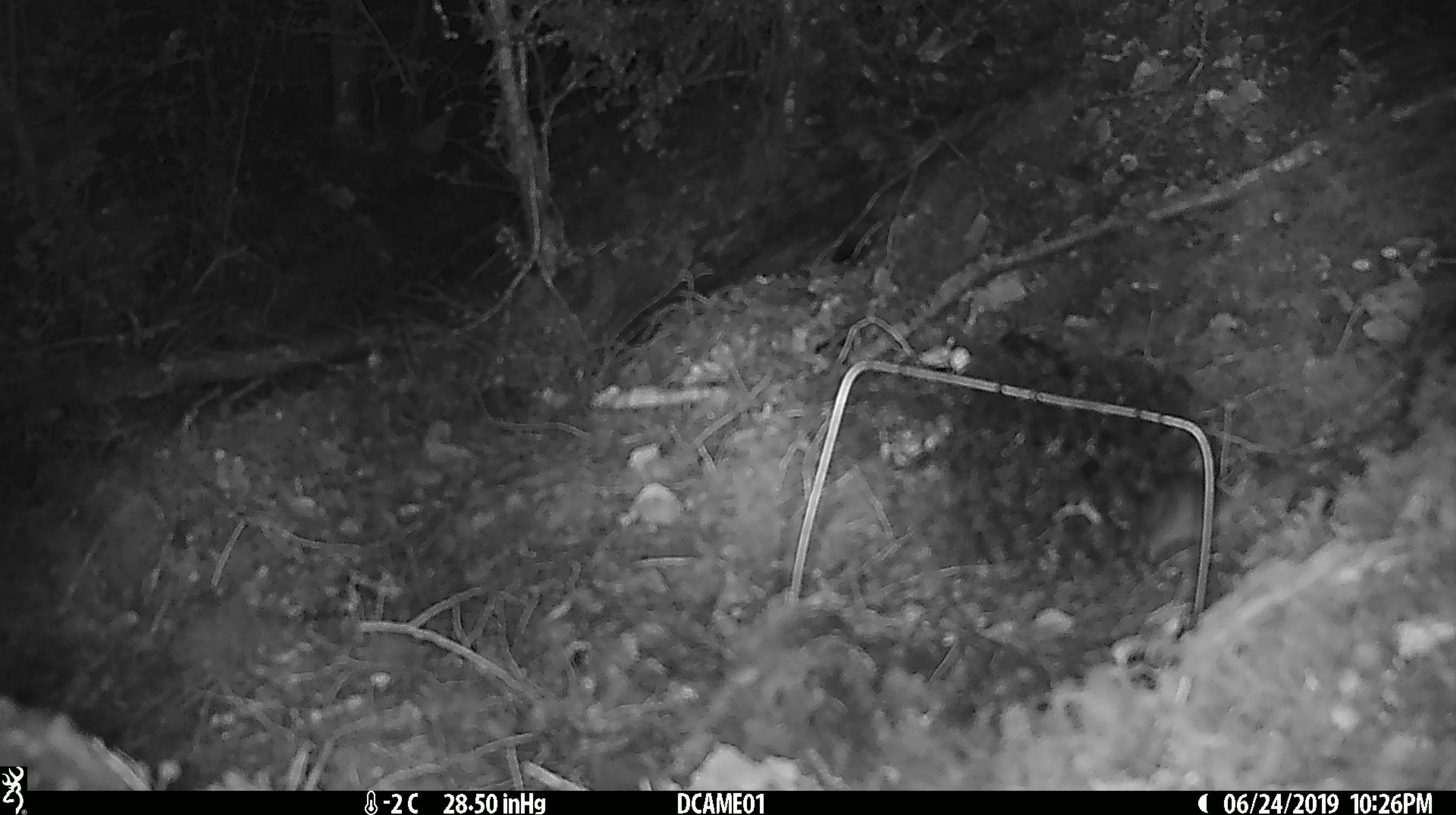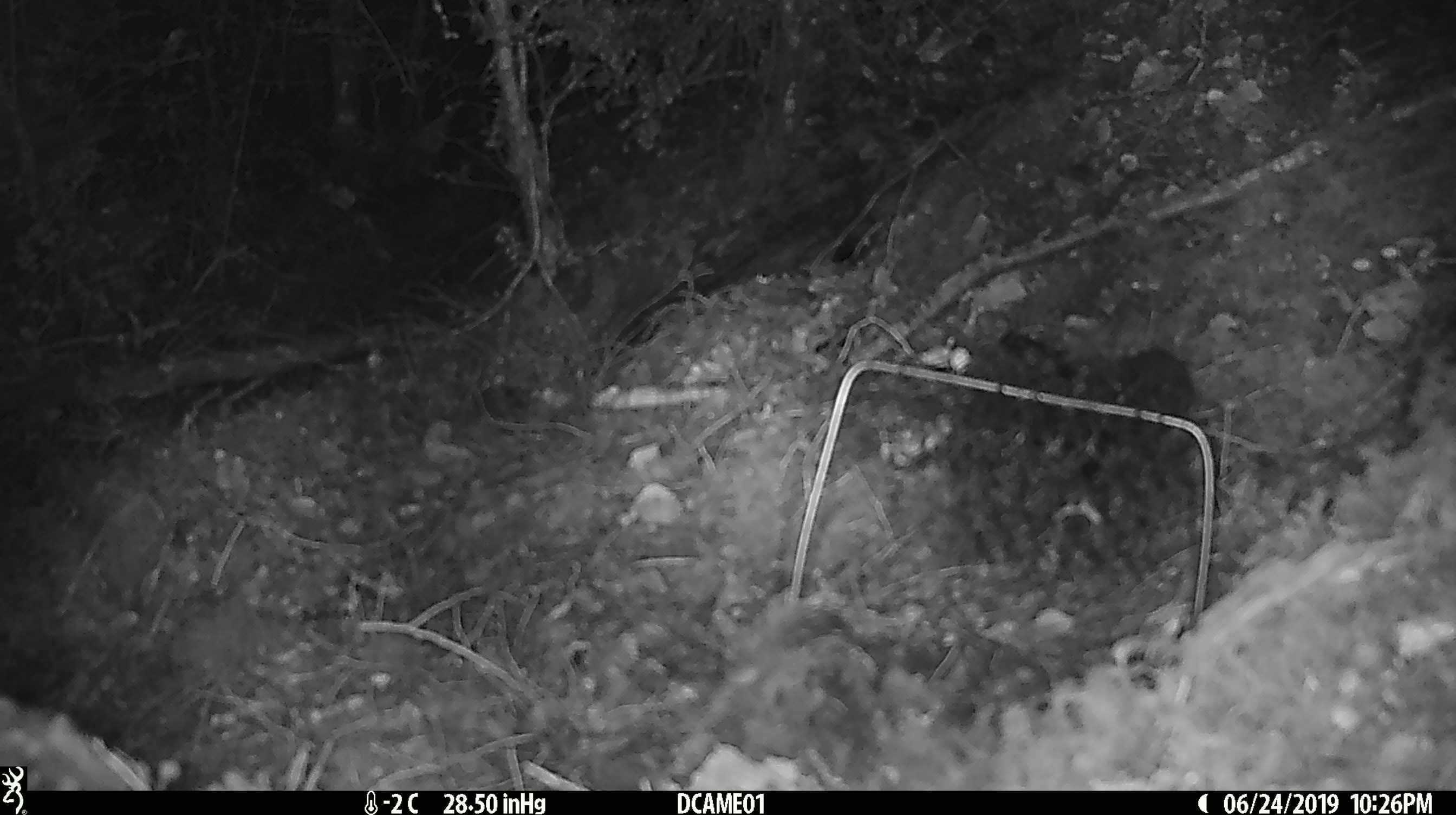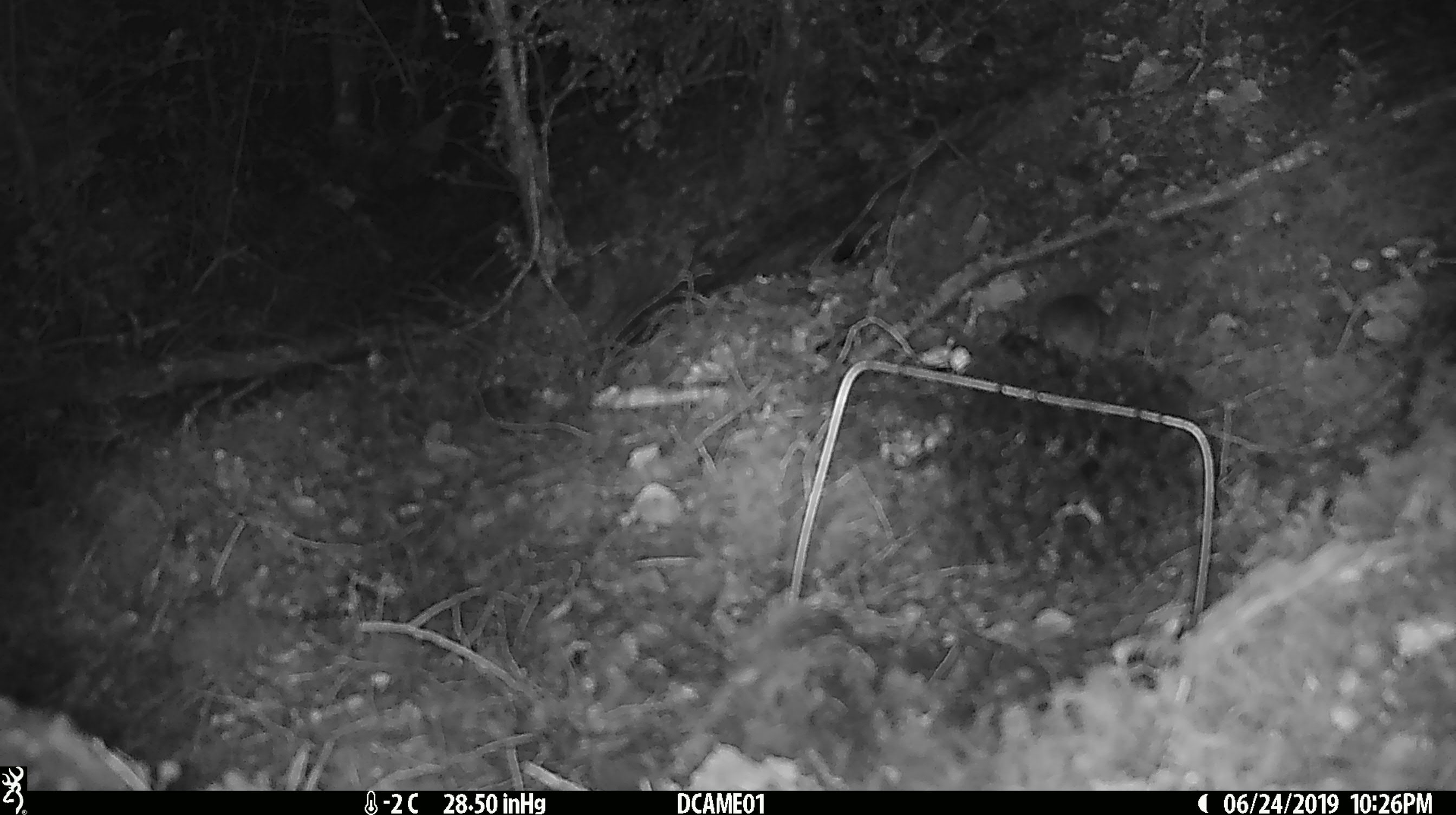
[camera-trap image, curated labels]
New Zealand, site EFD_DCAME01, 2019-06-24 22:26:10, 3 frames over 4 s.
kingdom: Animalia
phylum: Chordata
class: Mammalia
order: Rodentia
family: Muridae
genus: Mus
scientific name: Mus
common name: mouse